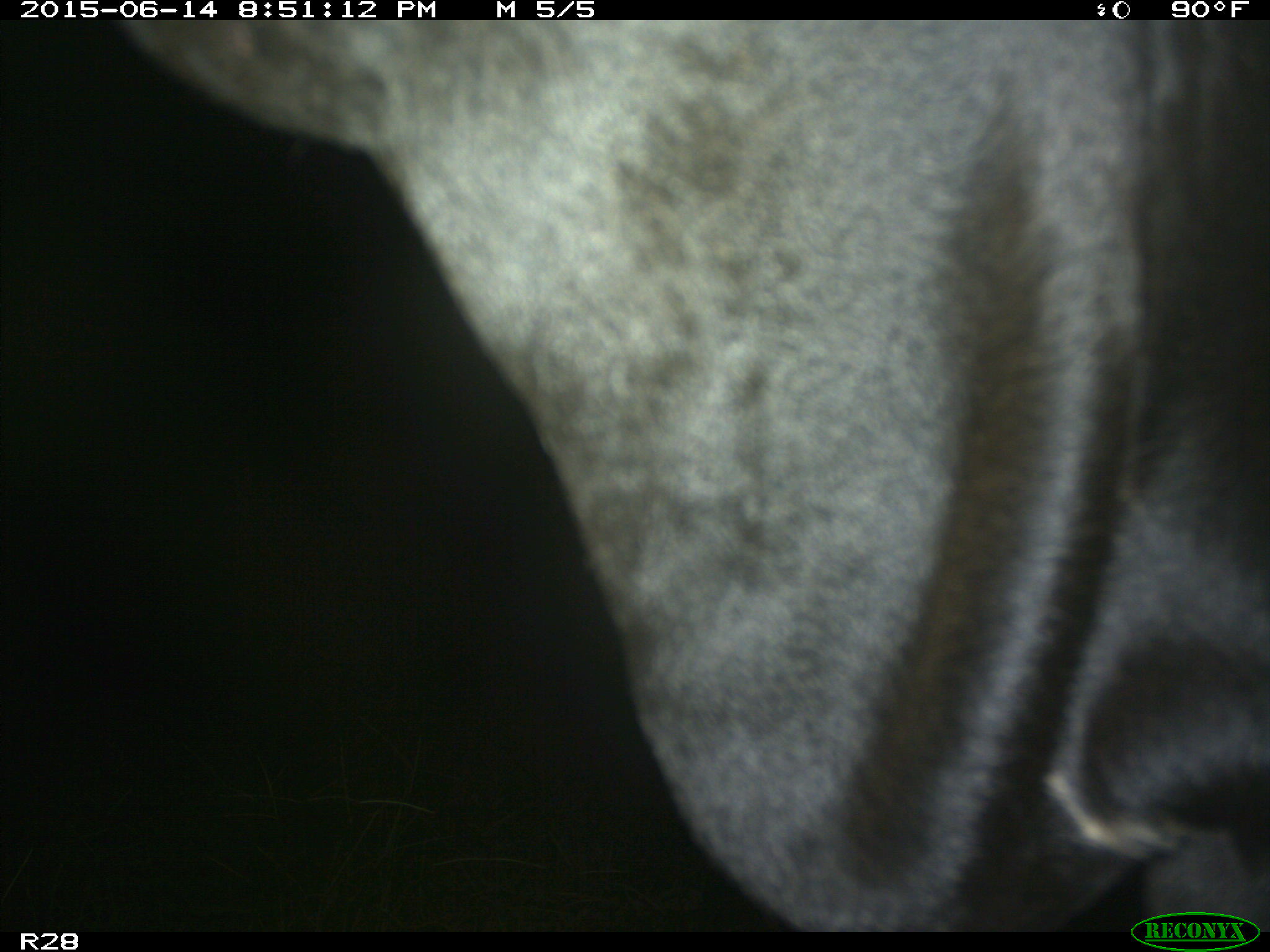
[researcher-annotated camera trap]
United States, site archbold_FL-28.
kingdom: Animalia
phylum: Chordata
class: Mammalia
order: Artiodactyla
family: Bovidae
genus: Bos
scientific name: Bos taurus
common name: domestic cow